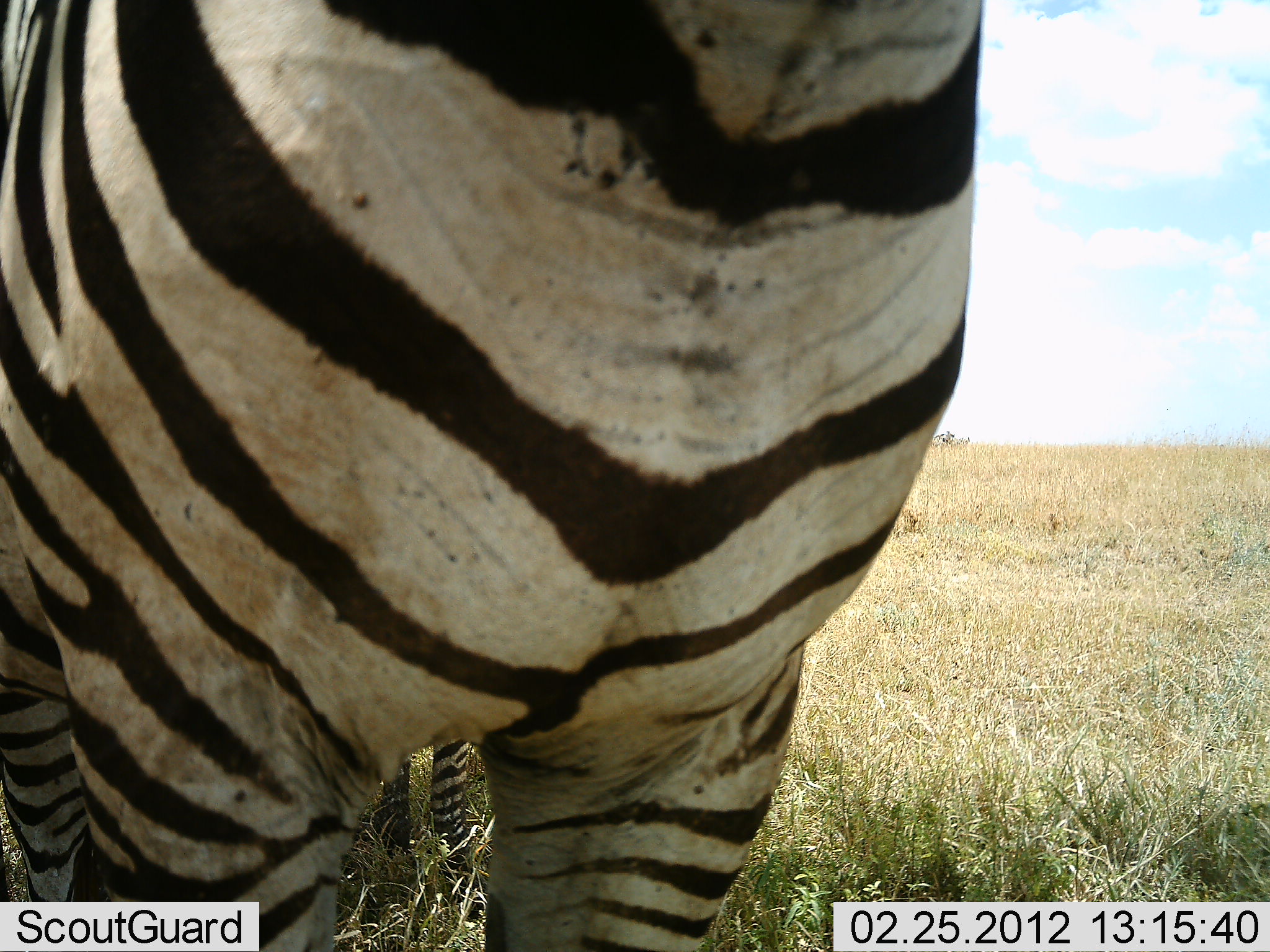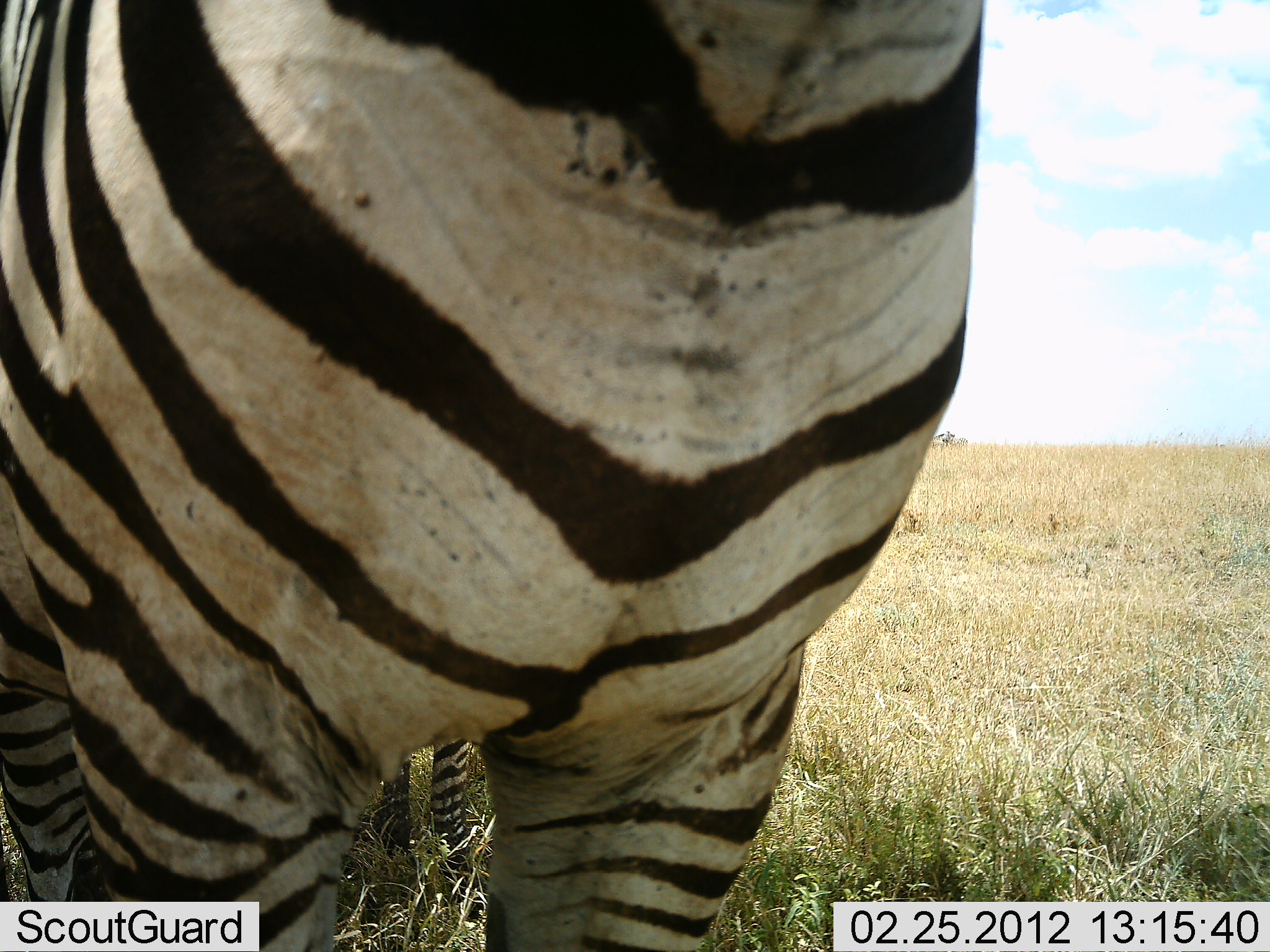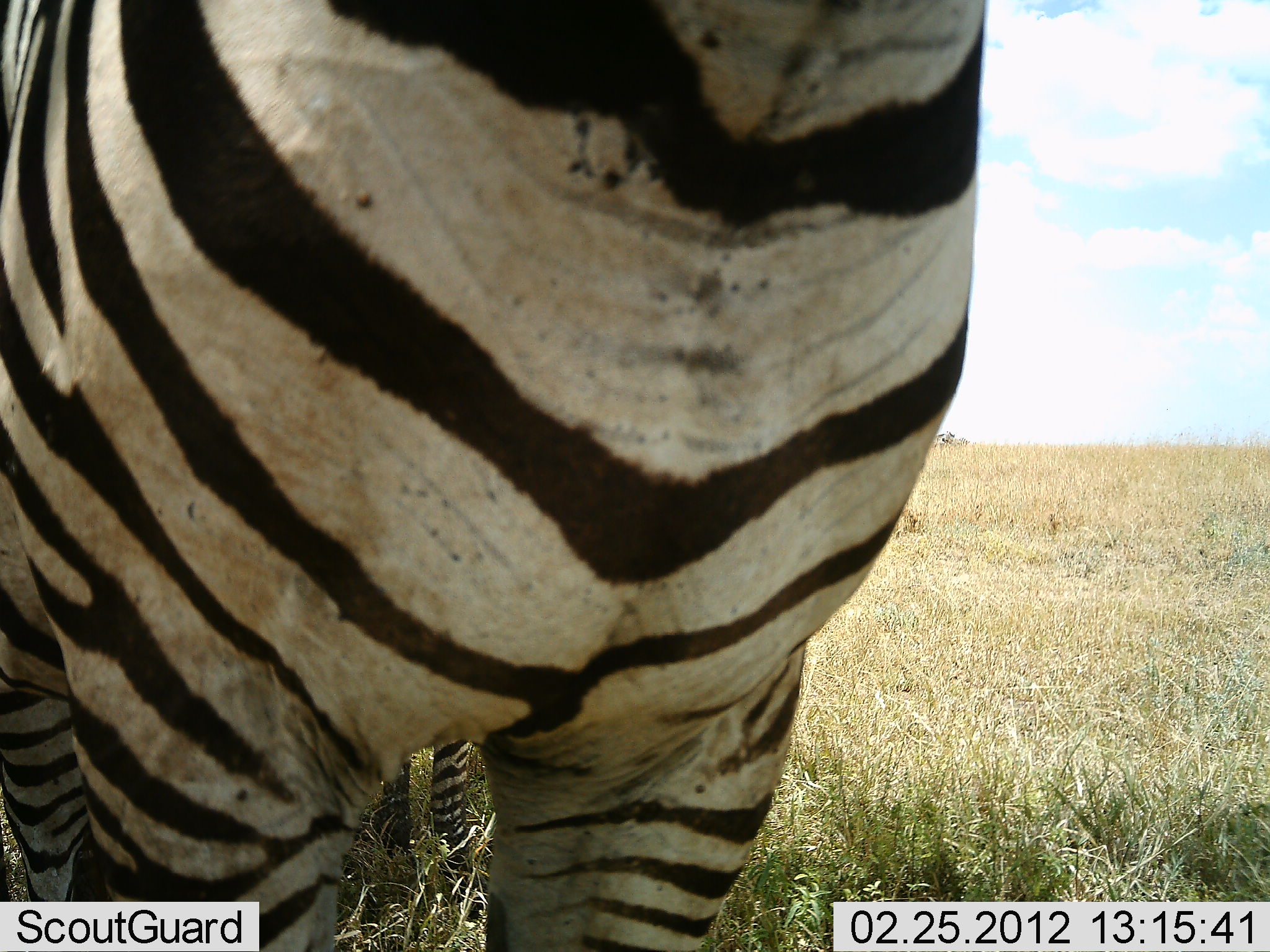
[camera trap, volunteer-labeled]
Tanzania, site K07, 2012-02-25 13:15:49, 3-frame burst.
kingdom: Animalia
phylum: Chordata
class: Mammalia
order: Perissodactyla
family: Equidae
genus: Equus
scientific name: Equus quagga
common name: plains zebra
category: zebra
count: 2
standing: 100%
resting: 0%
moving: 4%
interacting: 0%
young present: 13%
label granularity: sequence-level